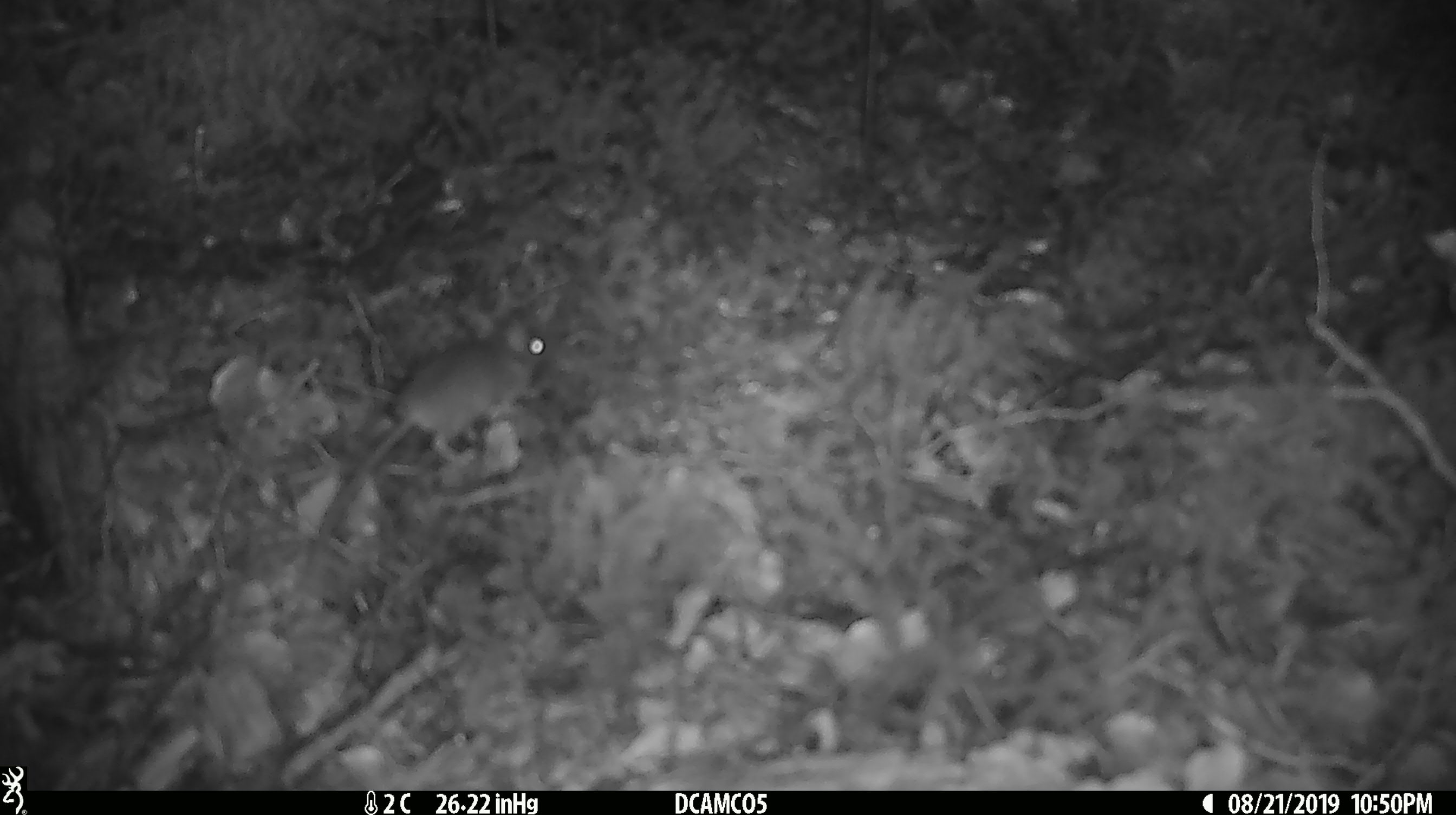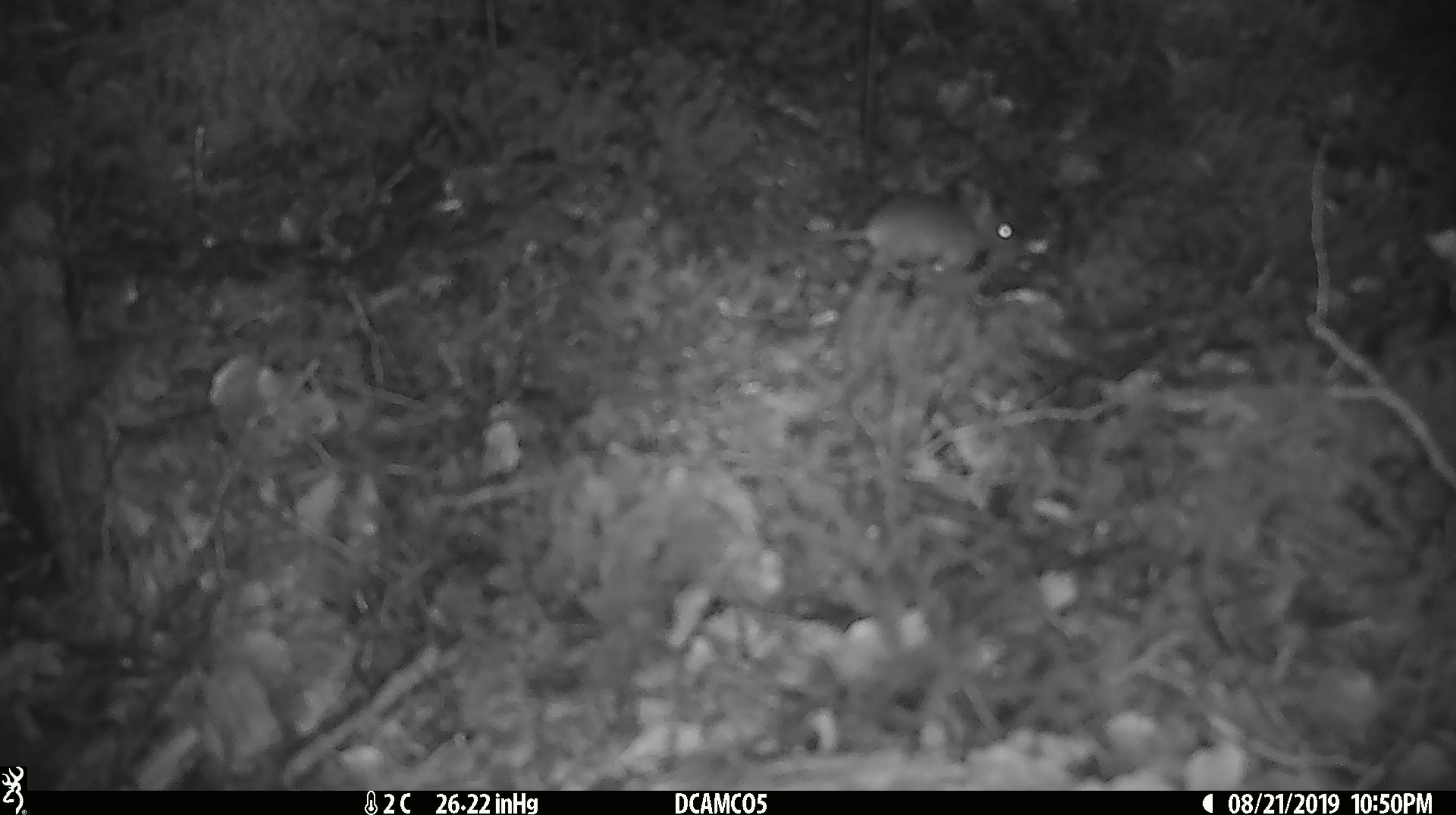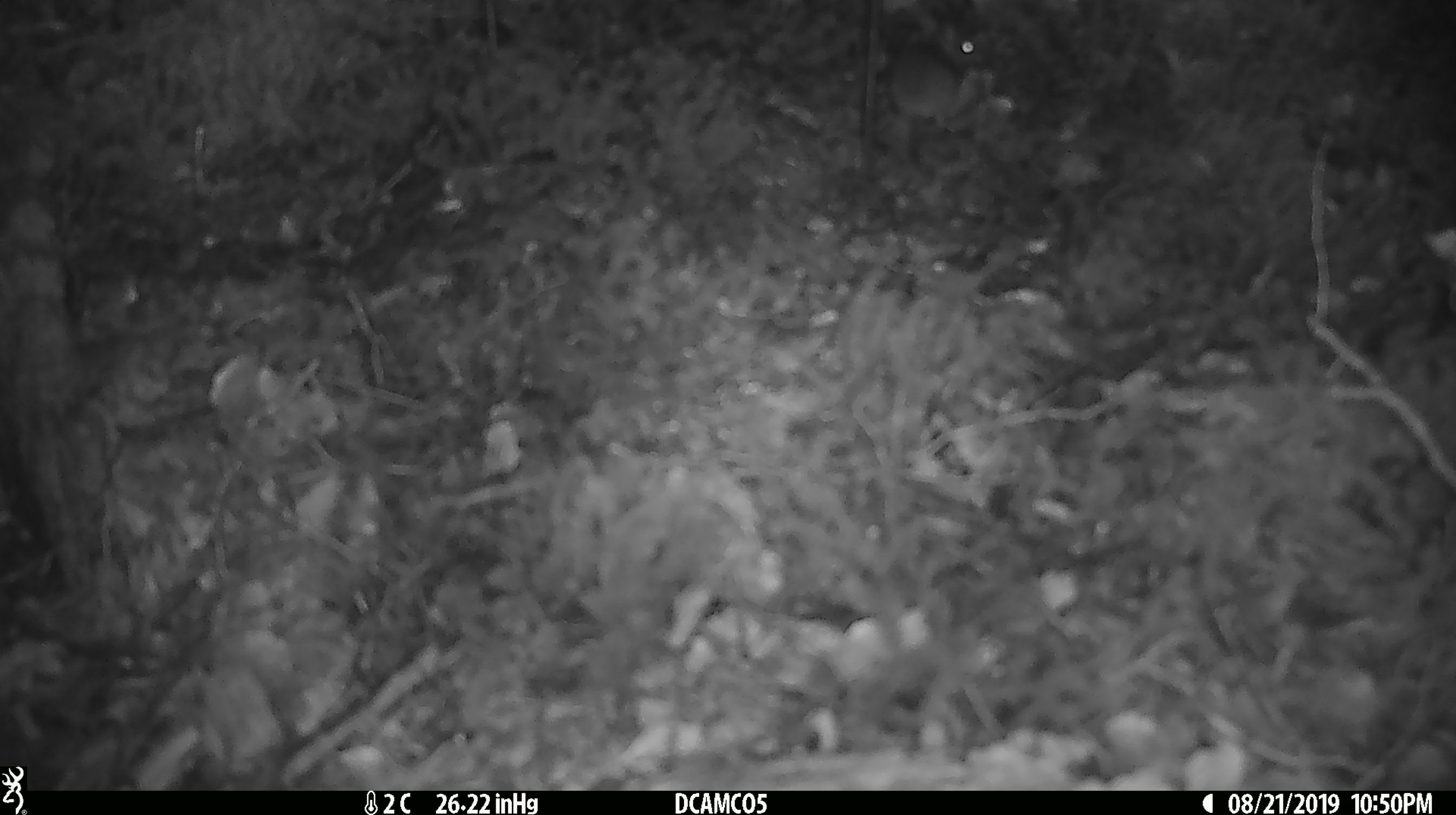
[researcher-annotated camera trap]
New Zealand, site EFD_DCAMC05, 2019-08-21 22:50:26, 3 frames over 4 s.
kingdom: Animalia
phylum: Chordata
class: Mammalia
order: Rodentia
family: Muridae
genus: Mus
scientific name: Mus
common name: mouse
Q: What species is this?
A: Mouse (Mus).